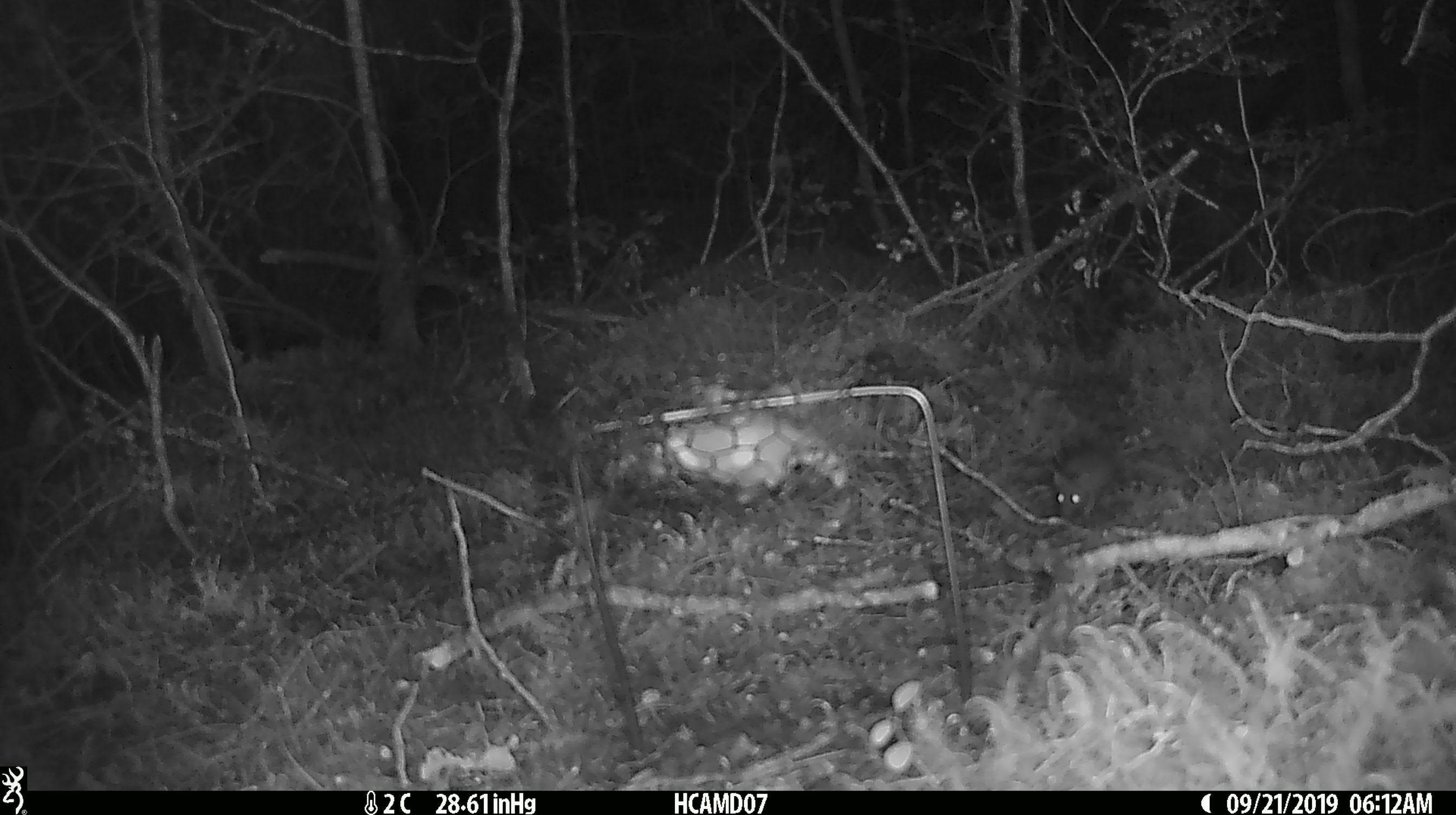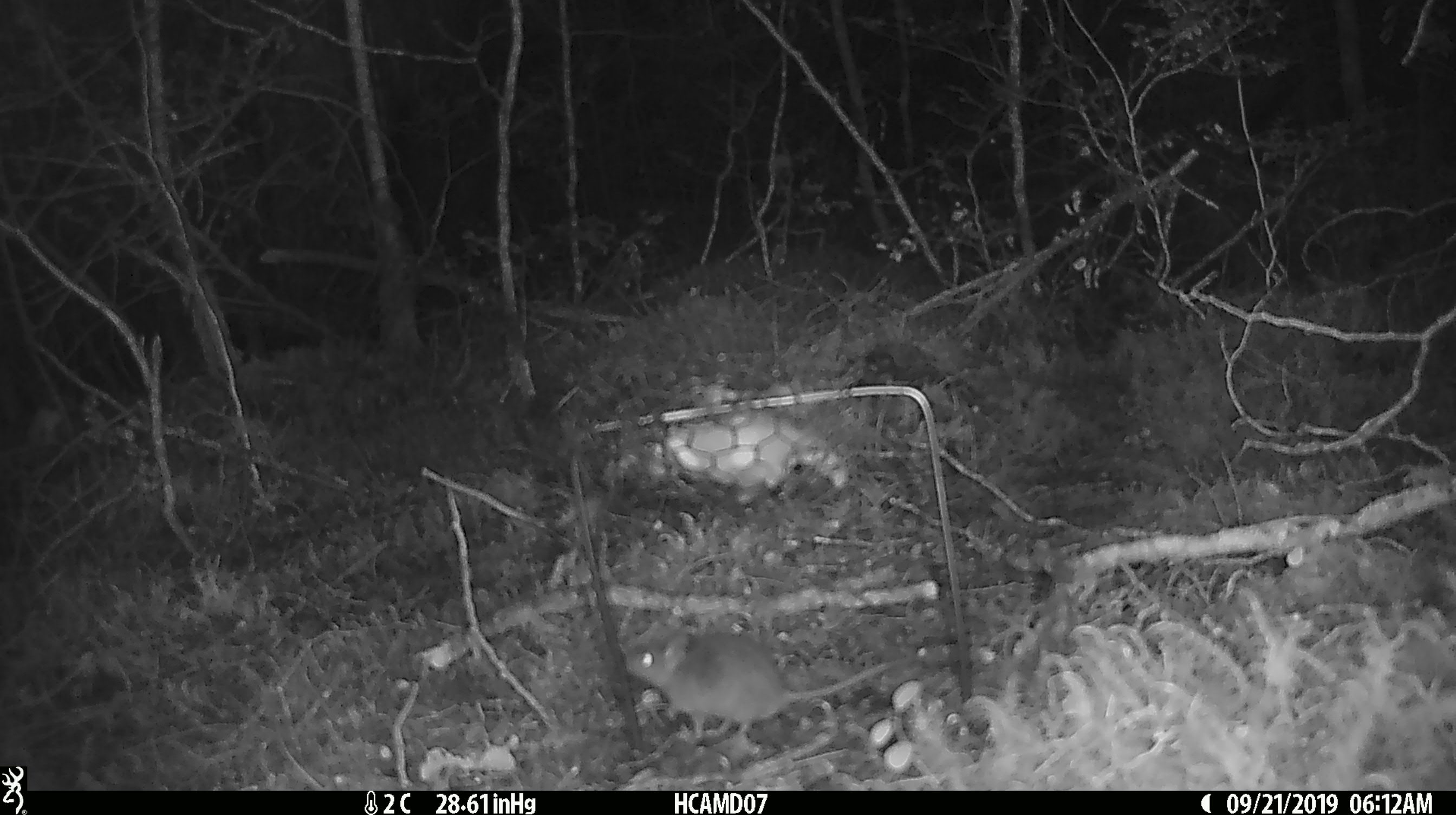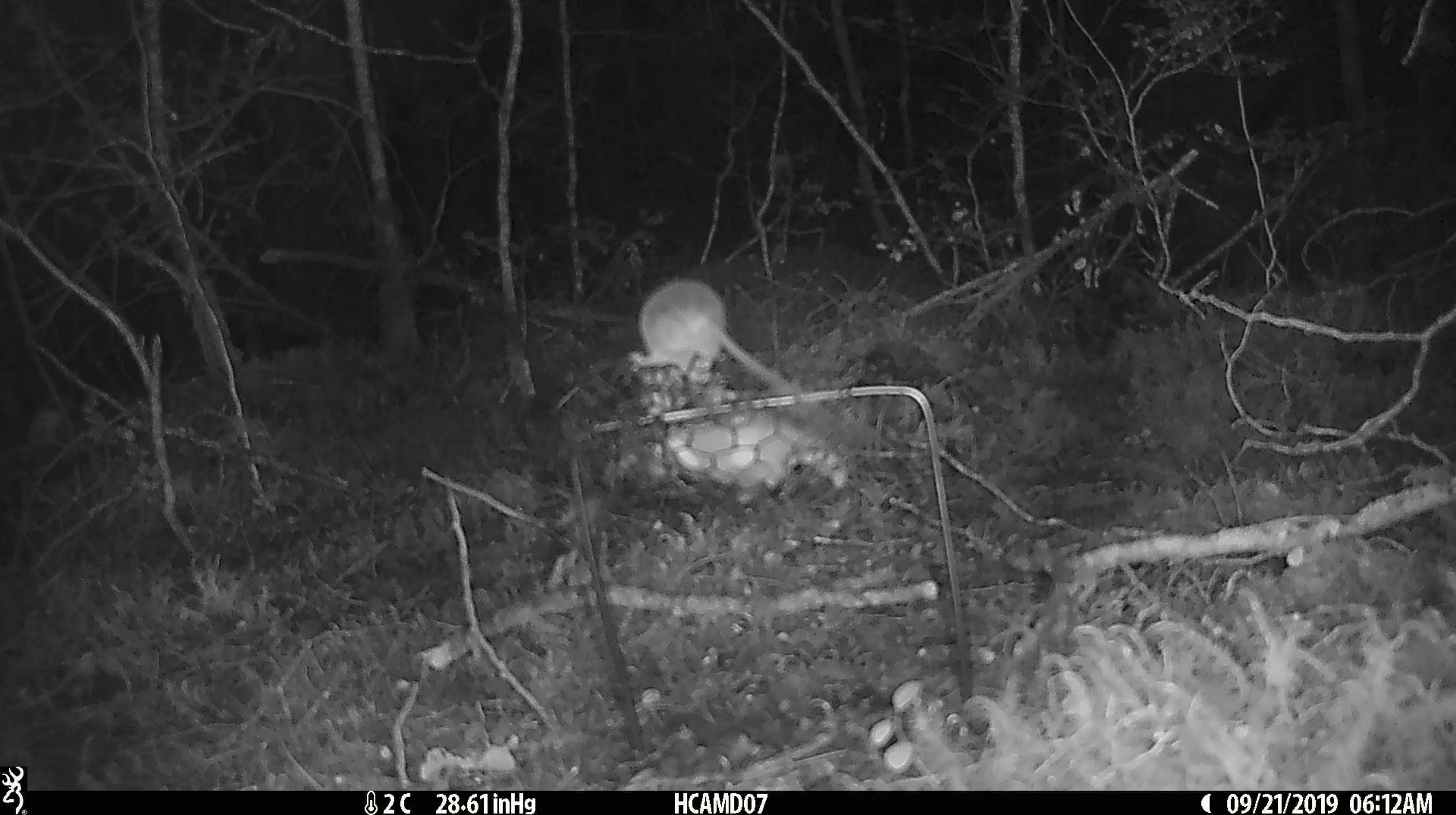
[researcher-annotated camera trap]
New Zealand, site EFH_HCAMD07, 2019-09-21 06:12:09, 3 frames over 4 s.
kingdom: Animalia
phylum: Chordata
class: Mammalia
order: Rodentia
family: Muridae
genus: Mus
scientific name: Mus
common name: mouse